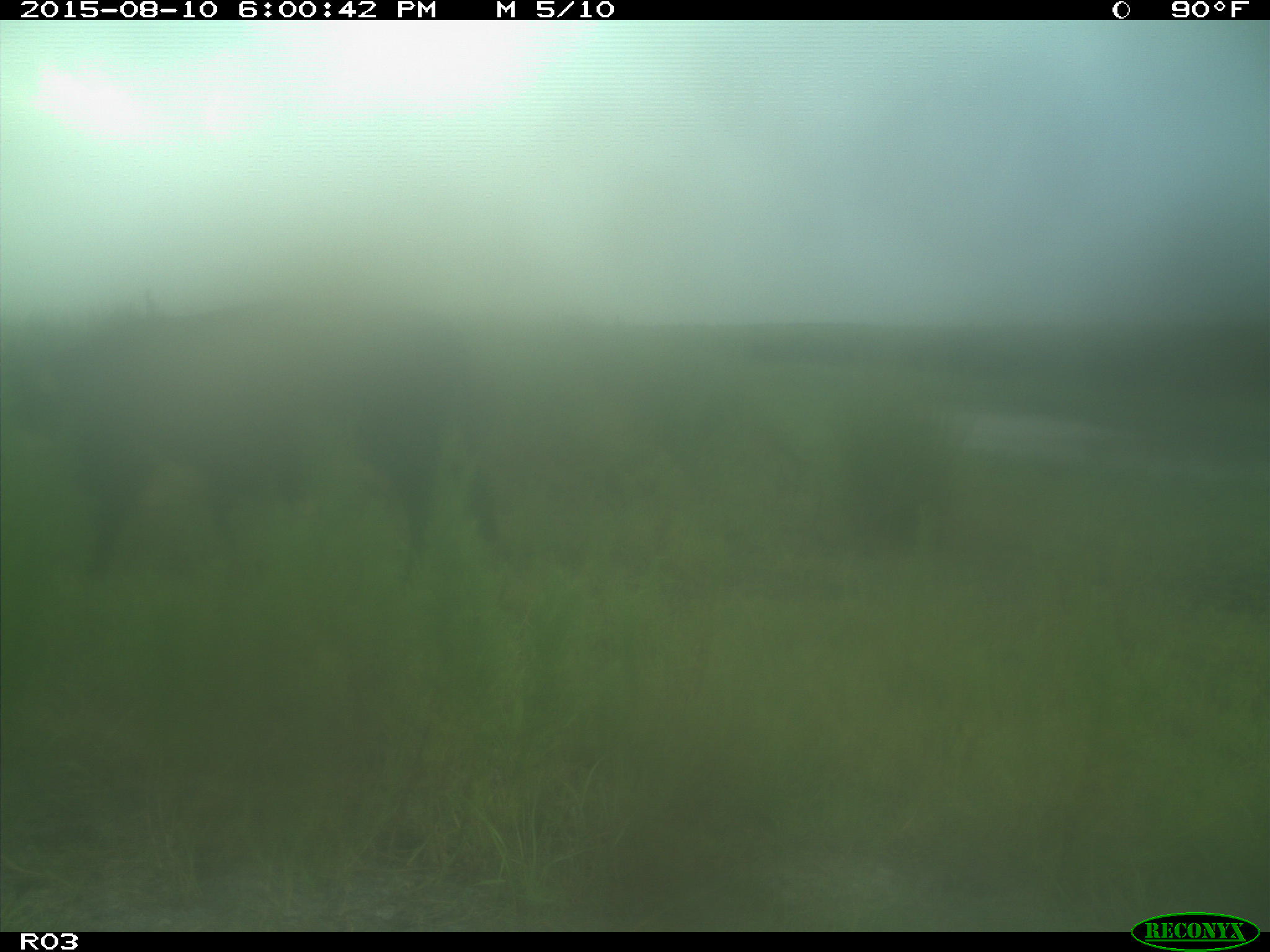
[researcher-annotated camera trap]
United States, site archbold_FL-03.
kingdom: Animalia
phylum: Chordata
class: Mammalia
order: Artiodactyla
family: Bovidae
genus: Bos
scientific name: Bos taurus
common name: domestic cow